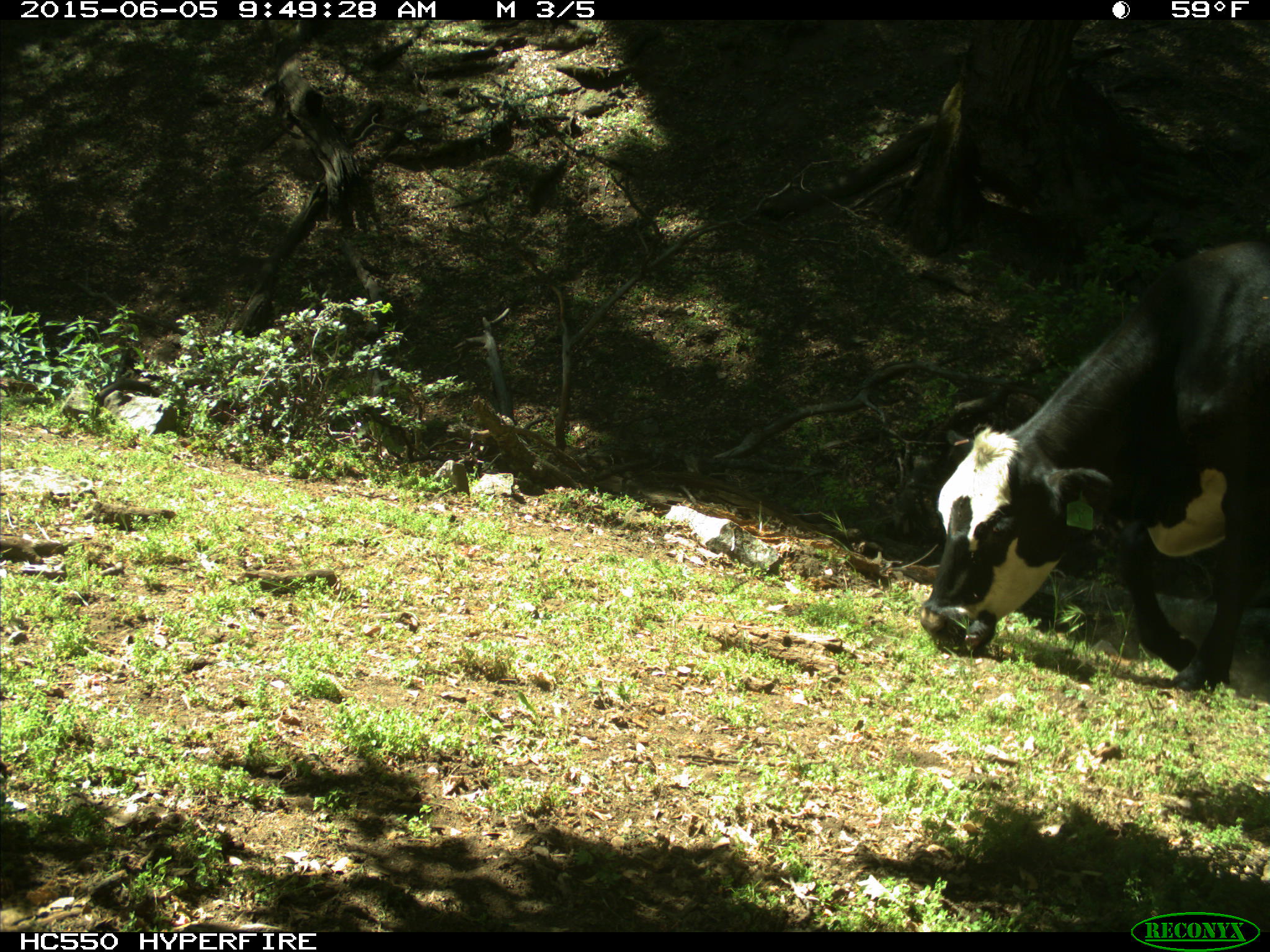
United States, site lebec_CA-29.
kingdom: Animalia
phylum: Chordata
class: Mammalia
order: Artiodactyla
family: Bovidae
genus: Bos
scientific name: Bos taurus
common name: domestic cow